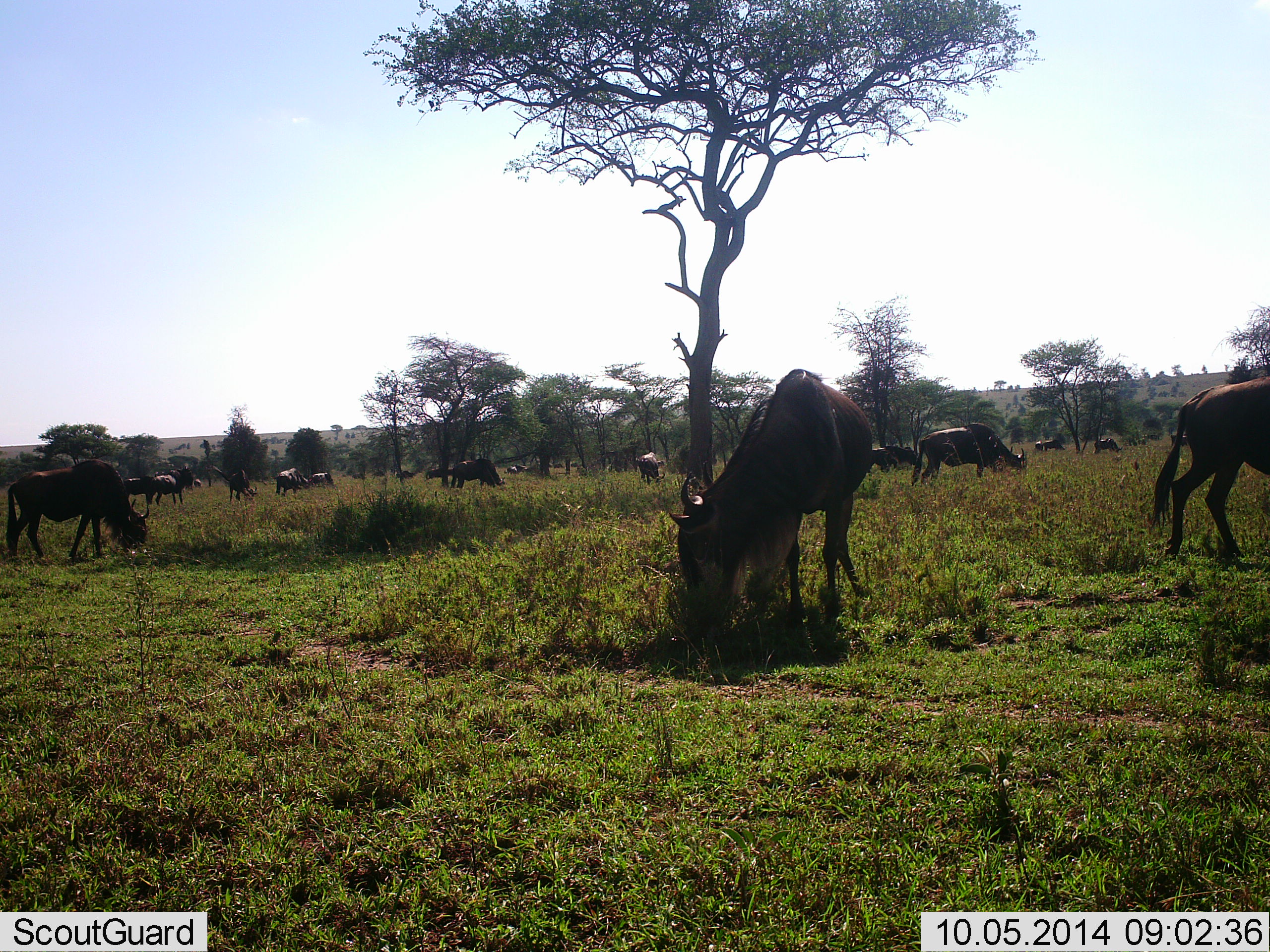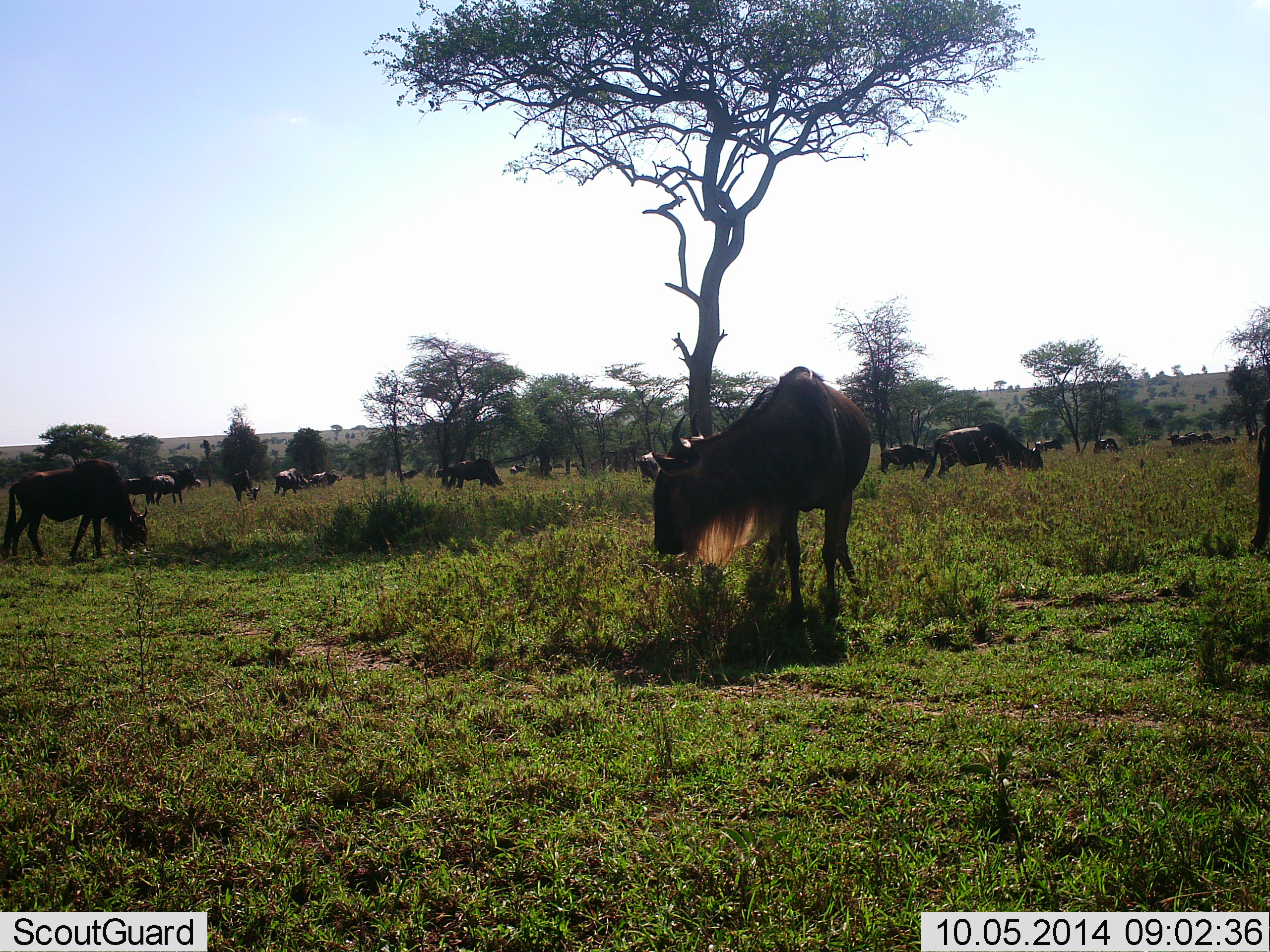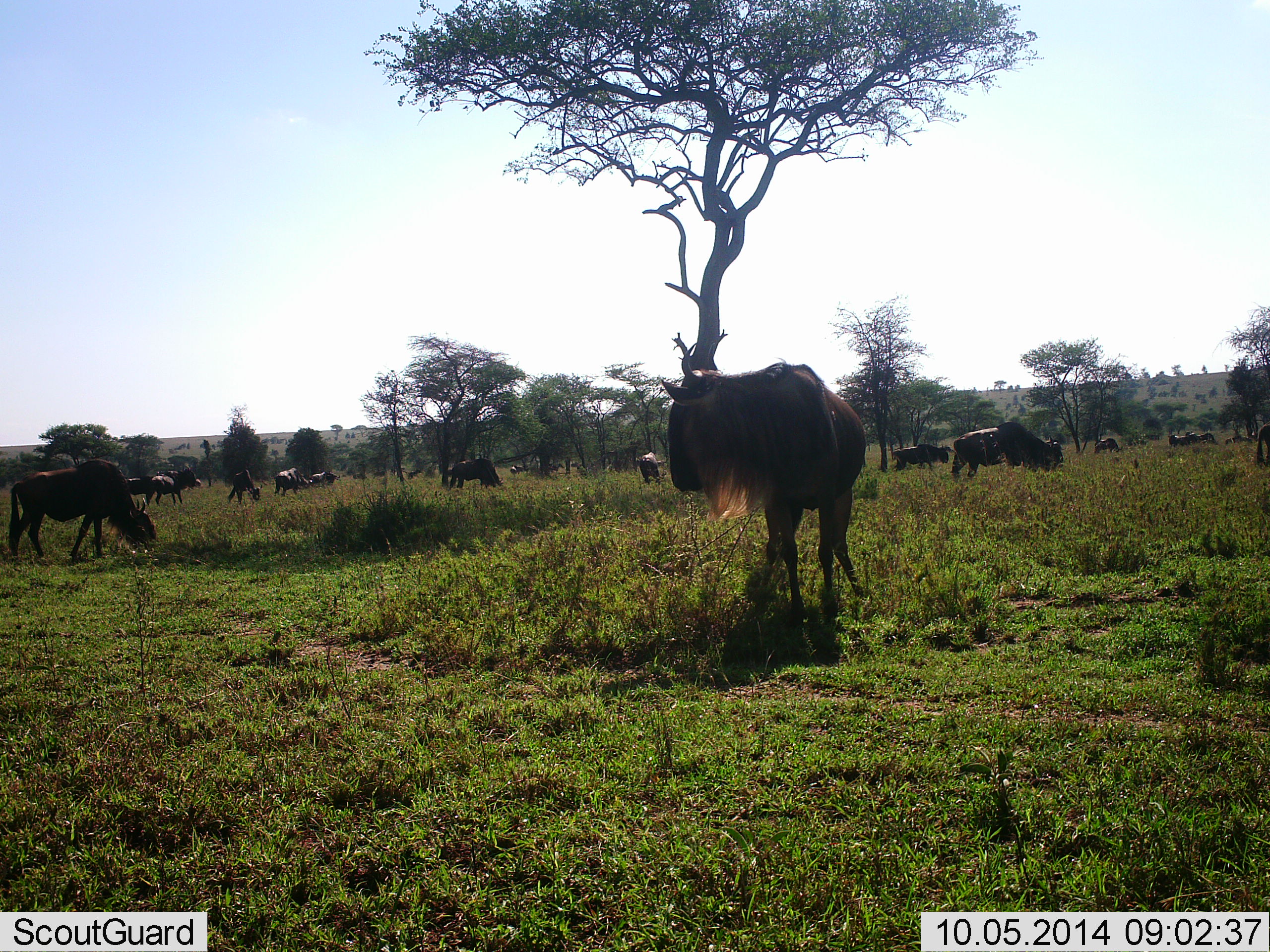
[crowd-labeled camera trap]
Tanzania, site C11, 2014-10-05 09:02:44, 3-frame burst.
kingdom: Animalia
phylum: Chordata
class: Mammalia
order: Artiodactyla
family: Bovidae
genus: Connochaetes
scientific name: Connochaetes taurinus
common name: blue wildebeest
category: wildebeest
Wildebeest (blue wildebeest) (Connochaetes taurinus), count 11-50. Behavior (volunteer vote fractions): standing 60%, resting 0%, moving 60%, interacting 0%. Young present (vote fraction): 0%. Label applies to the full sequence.